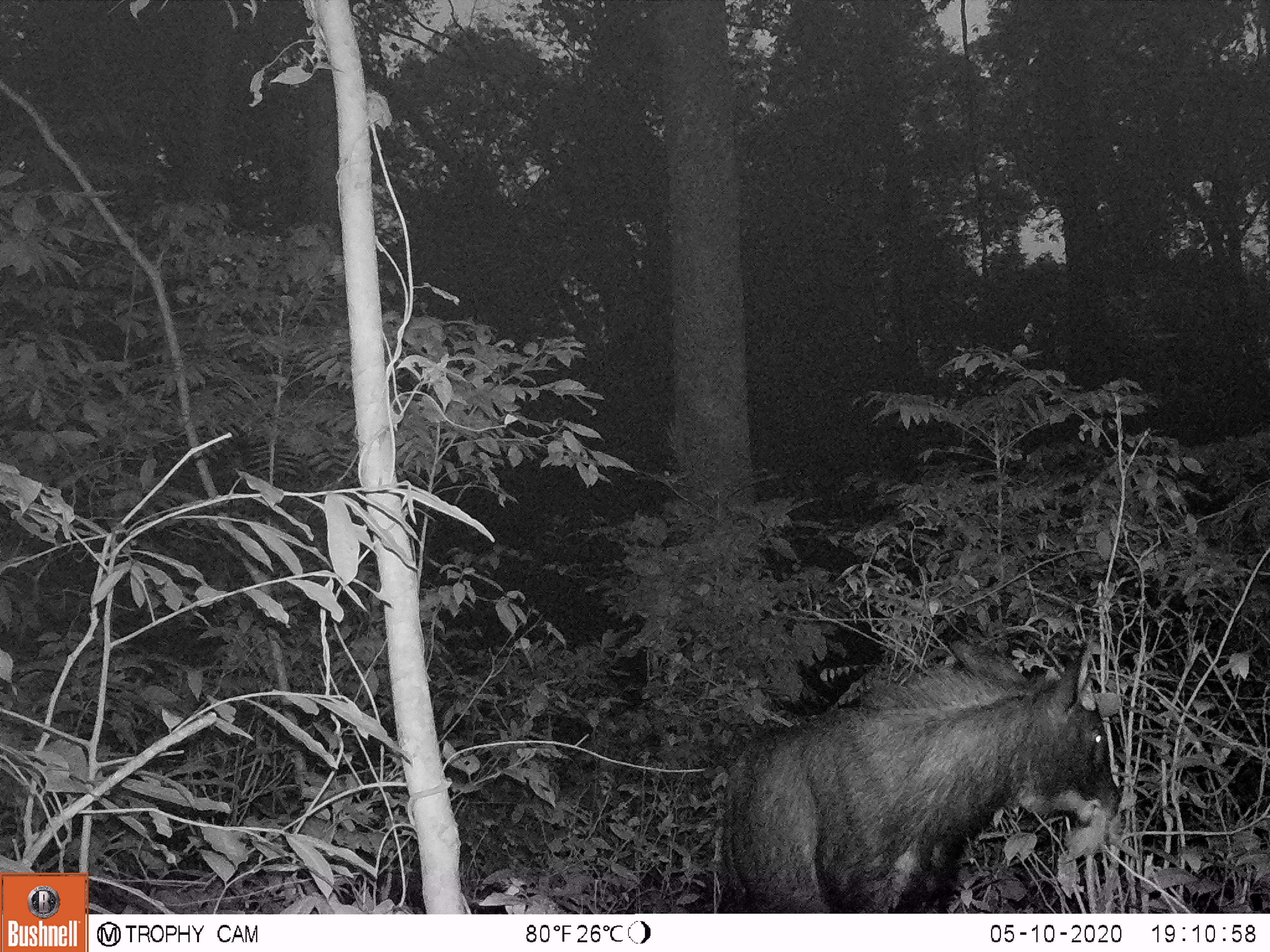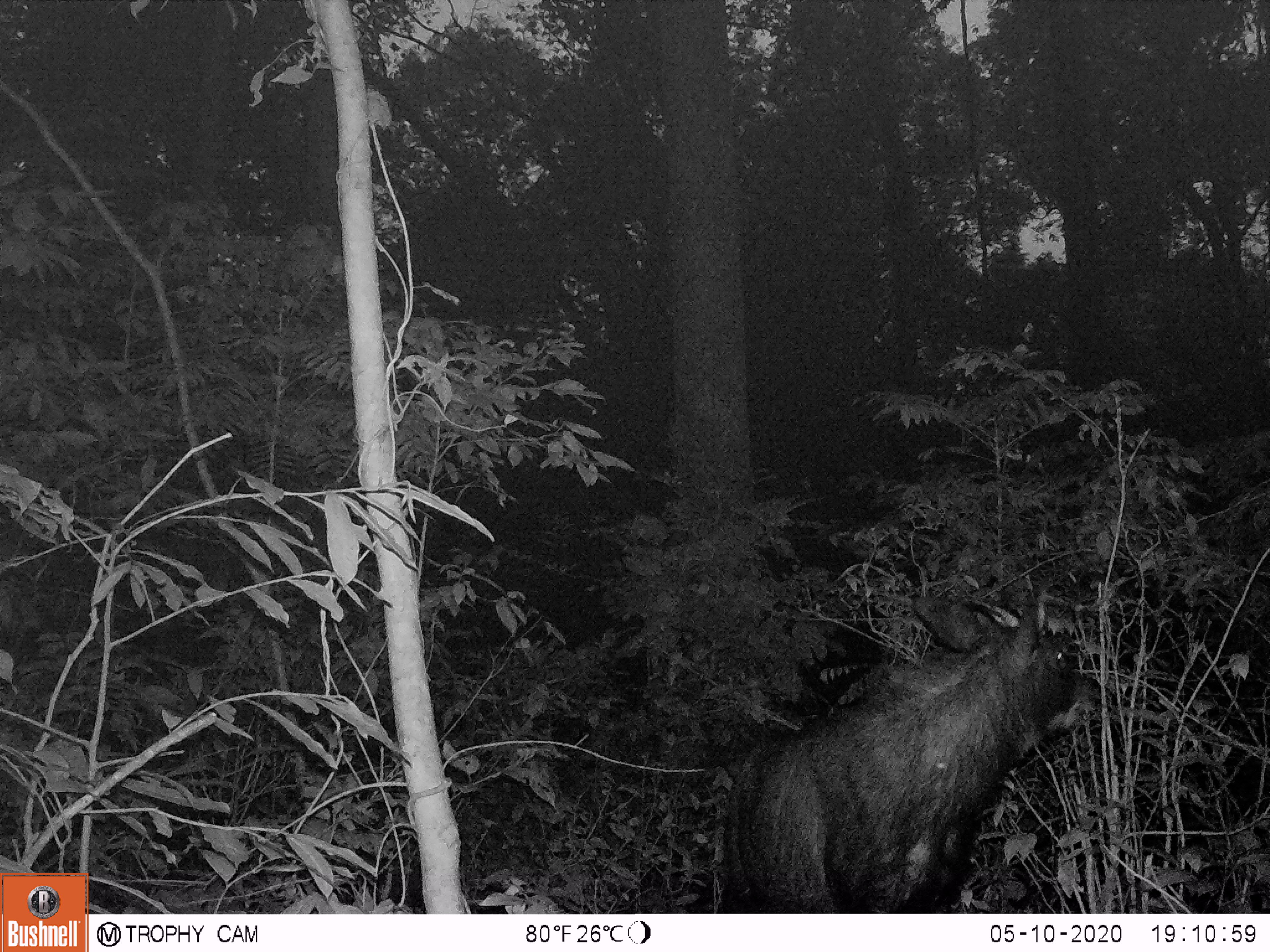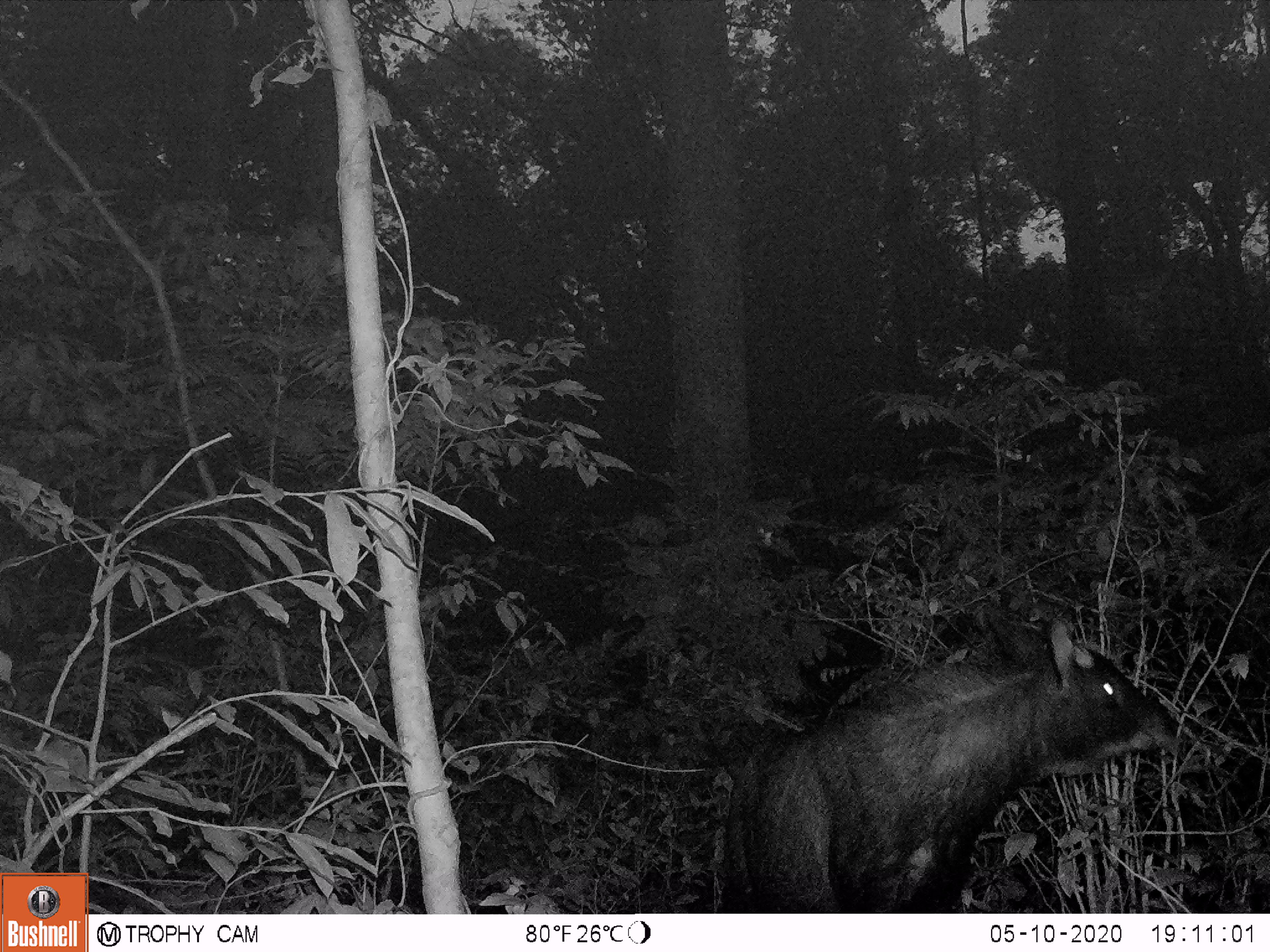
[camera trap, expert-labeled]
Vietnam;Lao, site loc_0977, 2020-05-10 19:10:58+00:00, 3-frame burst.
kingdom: Animalia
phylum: Chordata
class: Mammalia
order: Artiodactyla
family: Bovidae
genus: Capricornis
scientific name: Capricornis sumatraensis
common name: chinese serow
Chinese serow (Capricornis sumatraensis). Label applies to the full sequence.